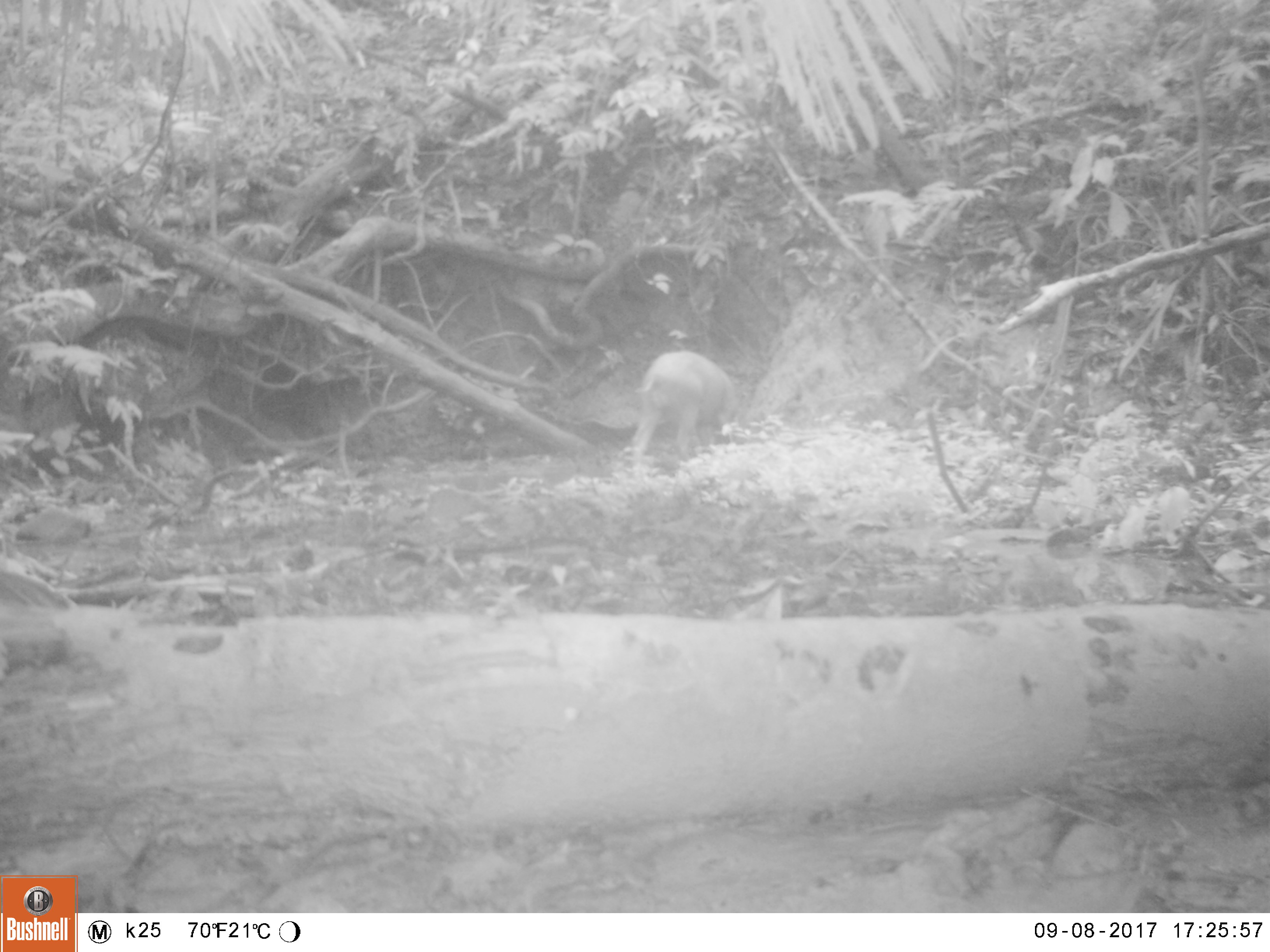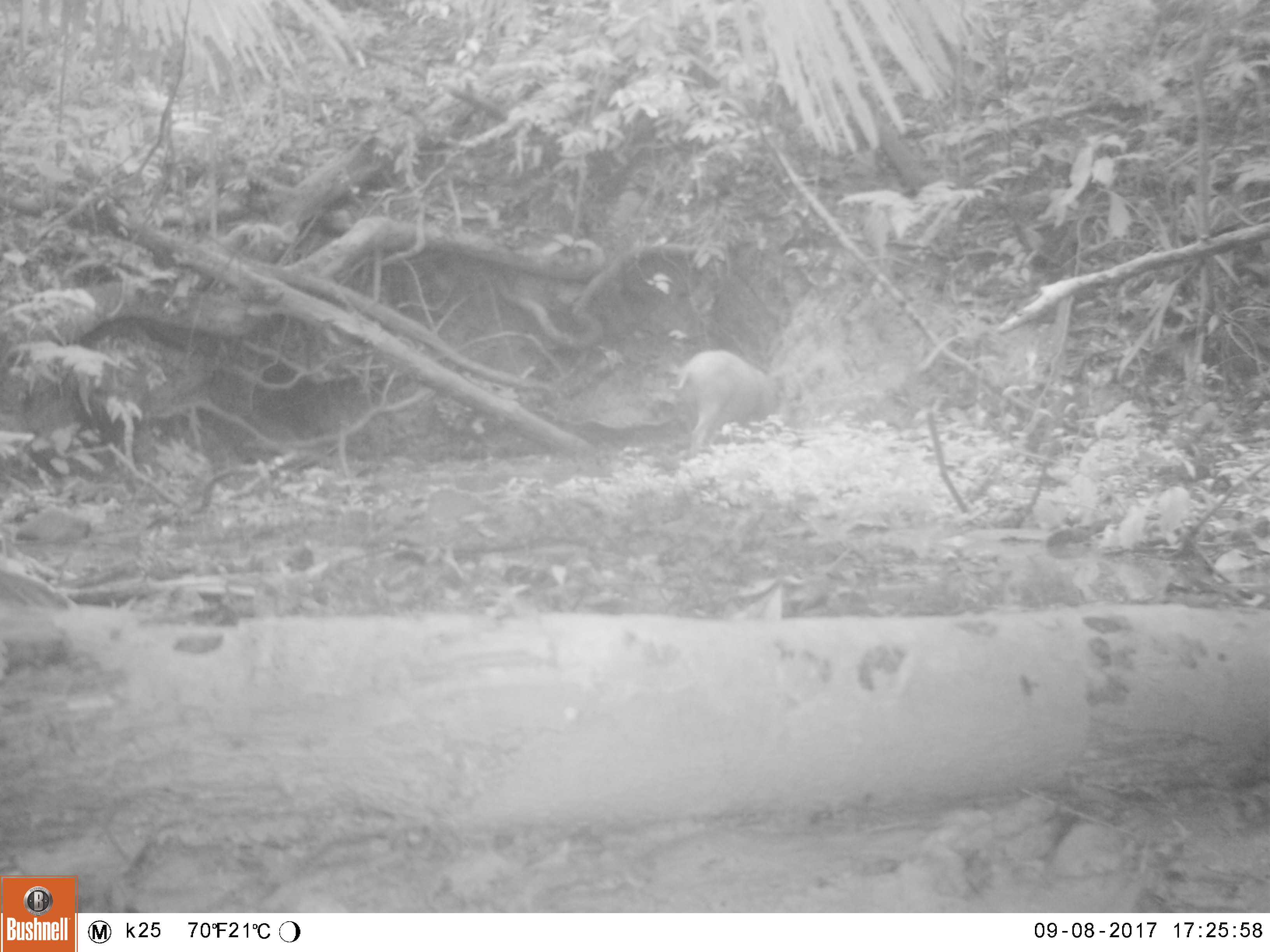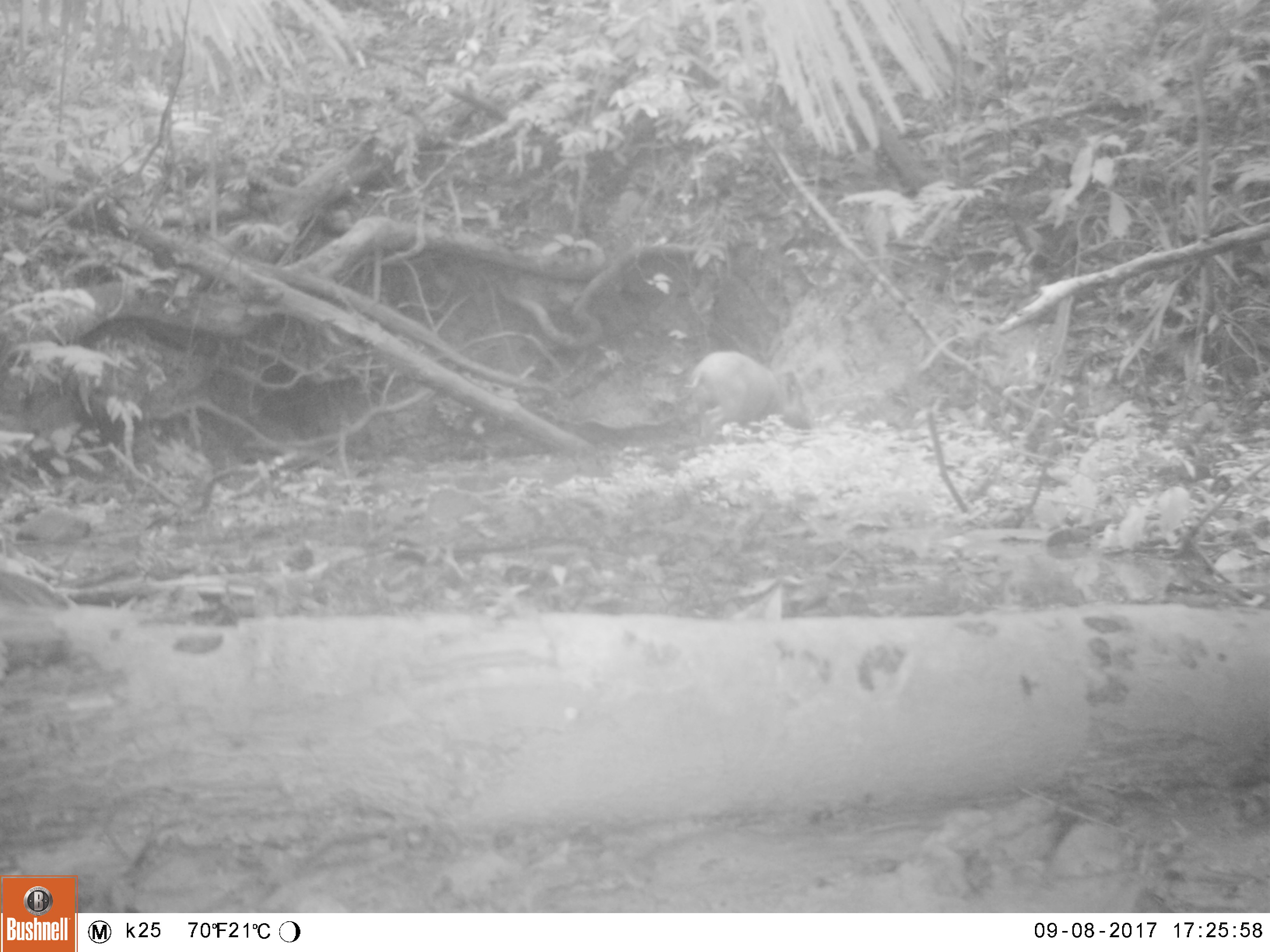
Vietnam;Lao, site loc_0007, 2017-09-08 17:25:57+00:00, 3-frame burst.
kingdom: Animalia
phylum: Chordata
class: Mammalia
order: Artiodactyla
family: Suidae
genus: Sus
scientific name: Sus scrofa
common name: eurasian wild pig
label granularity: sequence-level